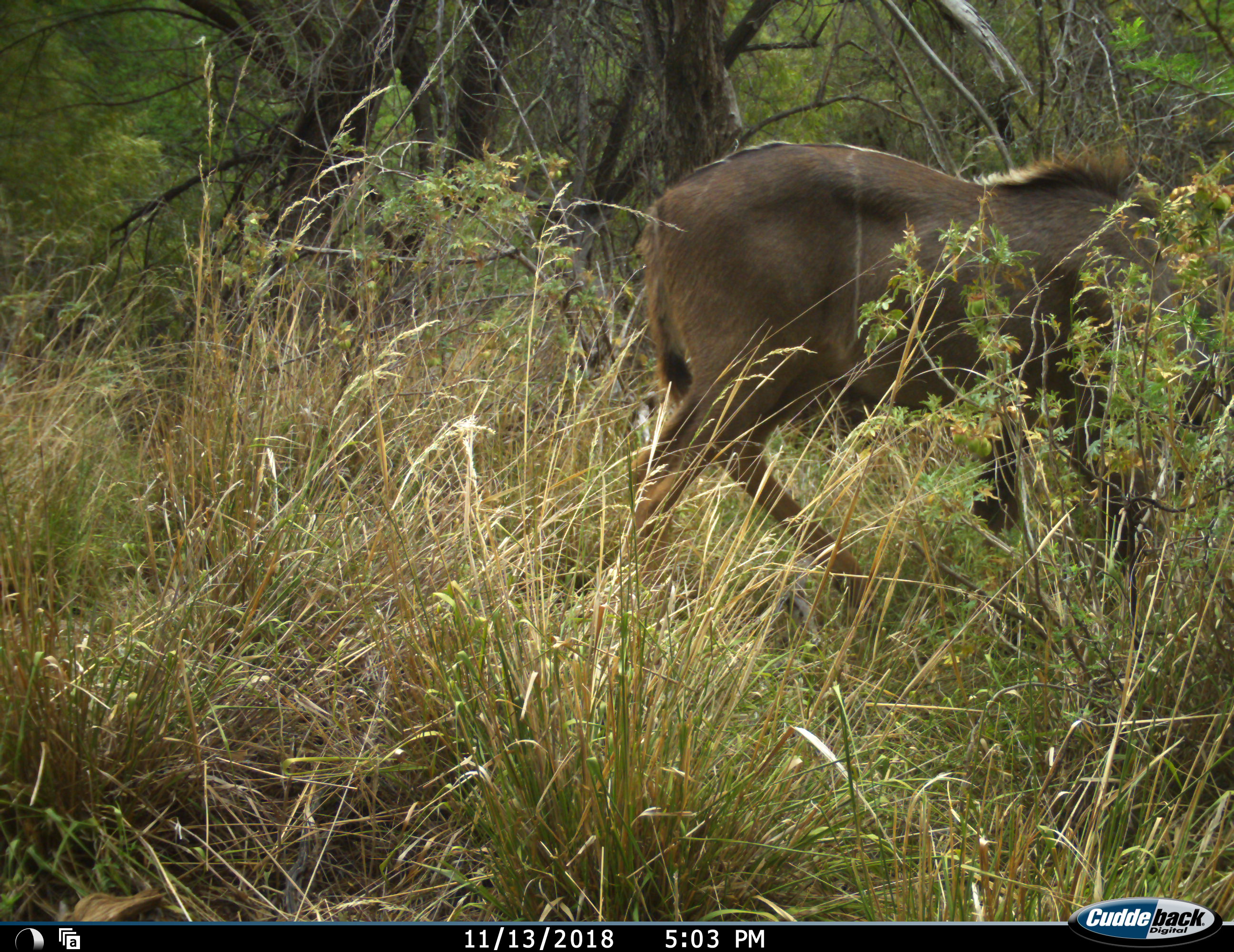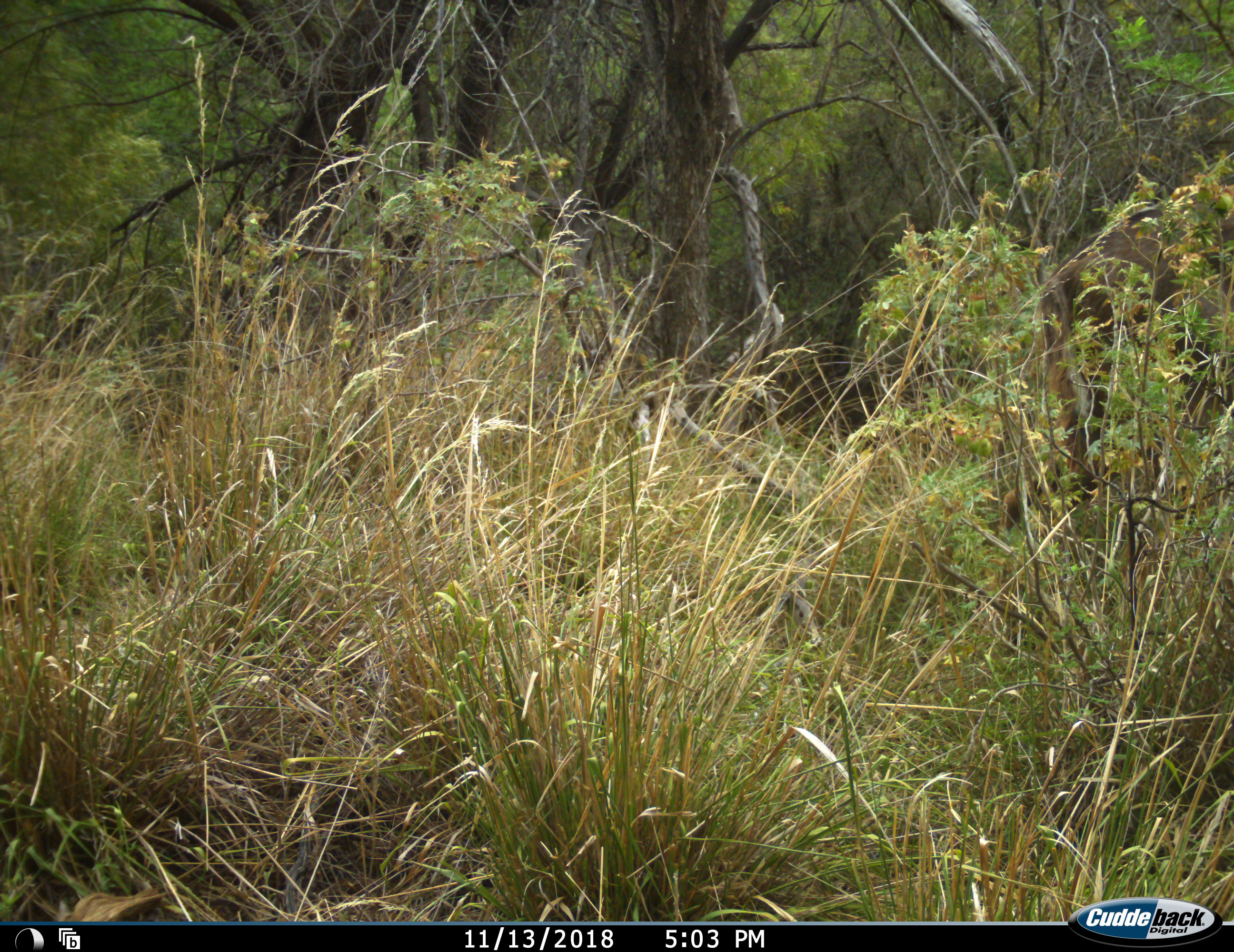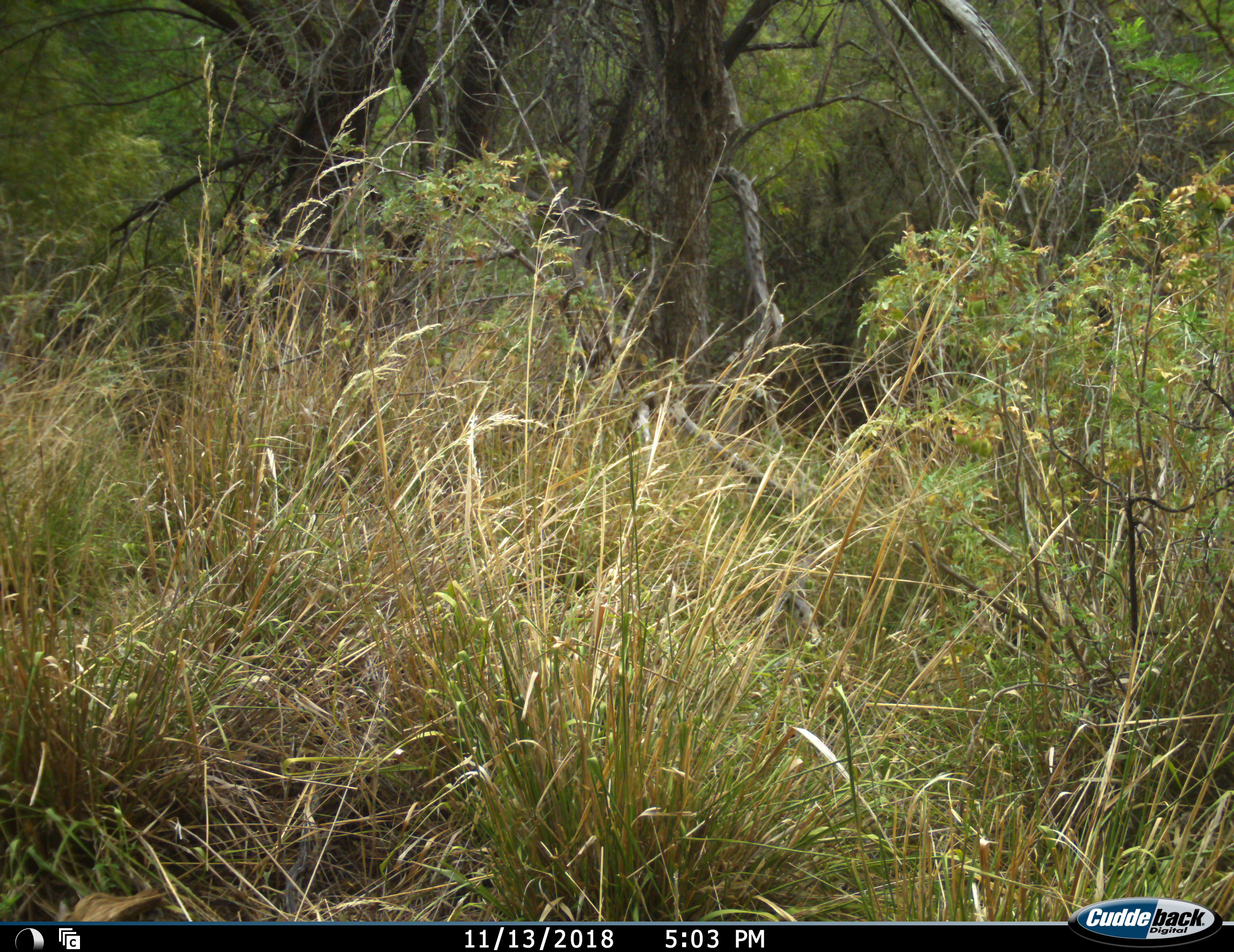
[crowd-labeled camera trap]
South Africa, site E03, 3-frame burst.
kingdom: Animalia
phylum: Chordata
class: Mammalia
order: Artiodactyla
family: Bovidae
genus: Tragelaphus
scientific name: Tragelaphus strepsiceros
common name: greater kudu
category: kudu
Kudu (greater kudu) (Tragelaphus strepsiceros), count 1. Behavior (volunteer vote fractions): standing 12%, resting 0%, moving 88%, interacting 0%. Young present (vote fraction): 0%. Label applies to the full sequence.